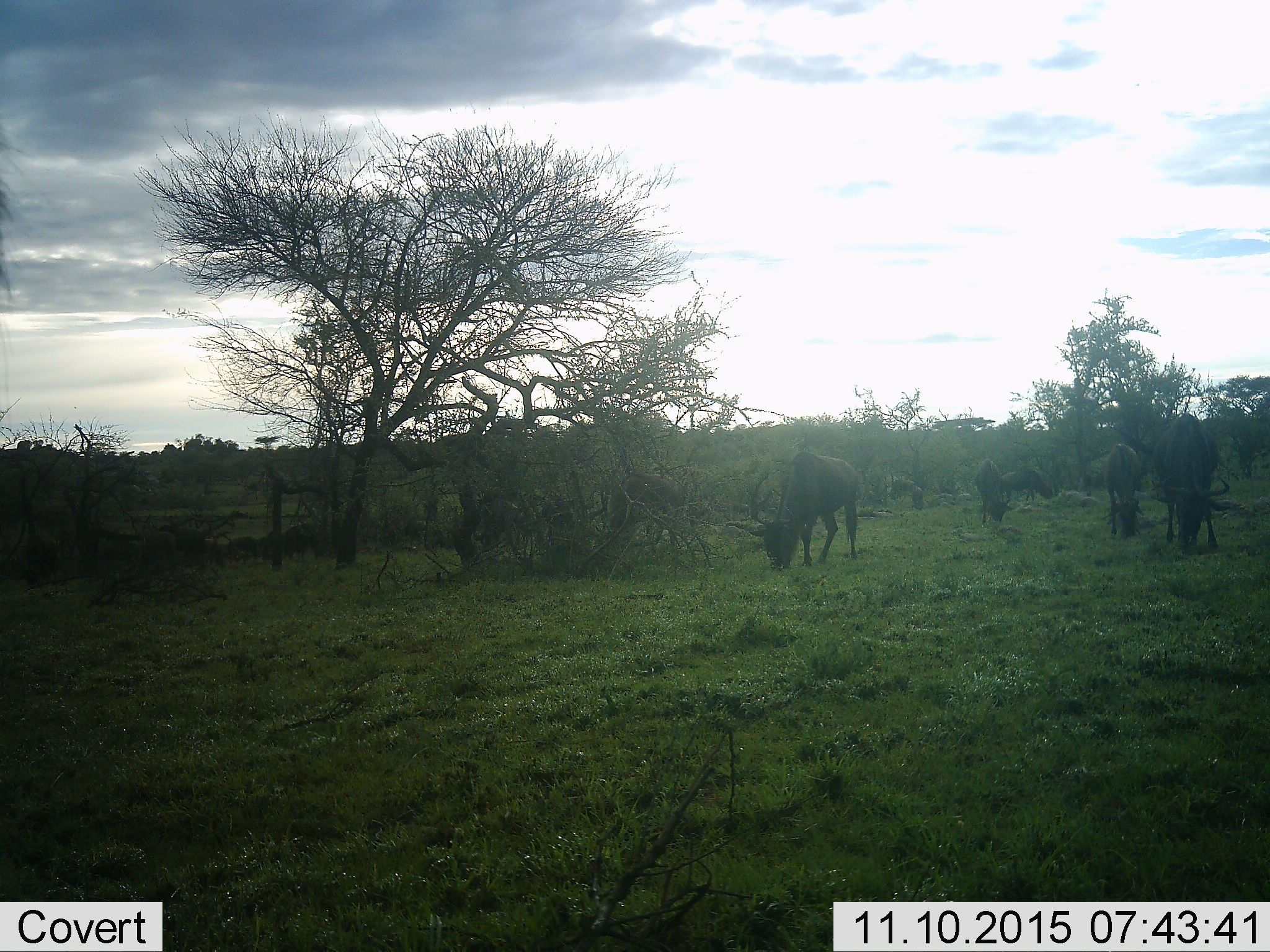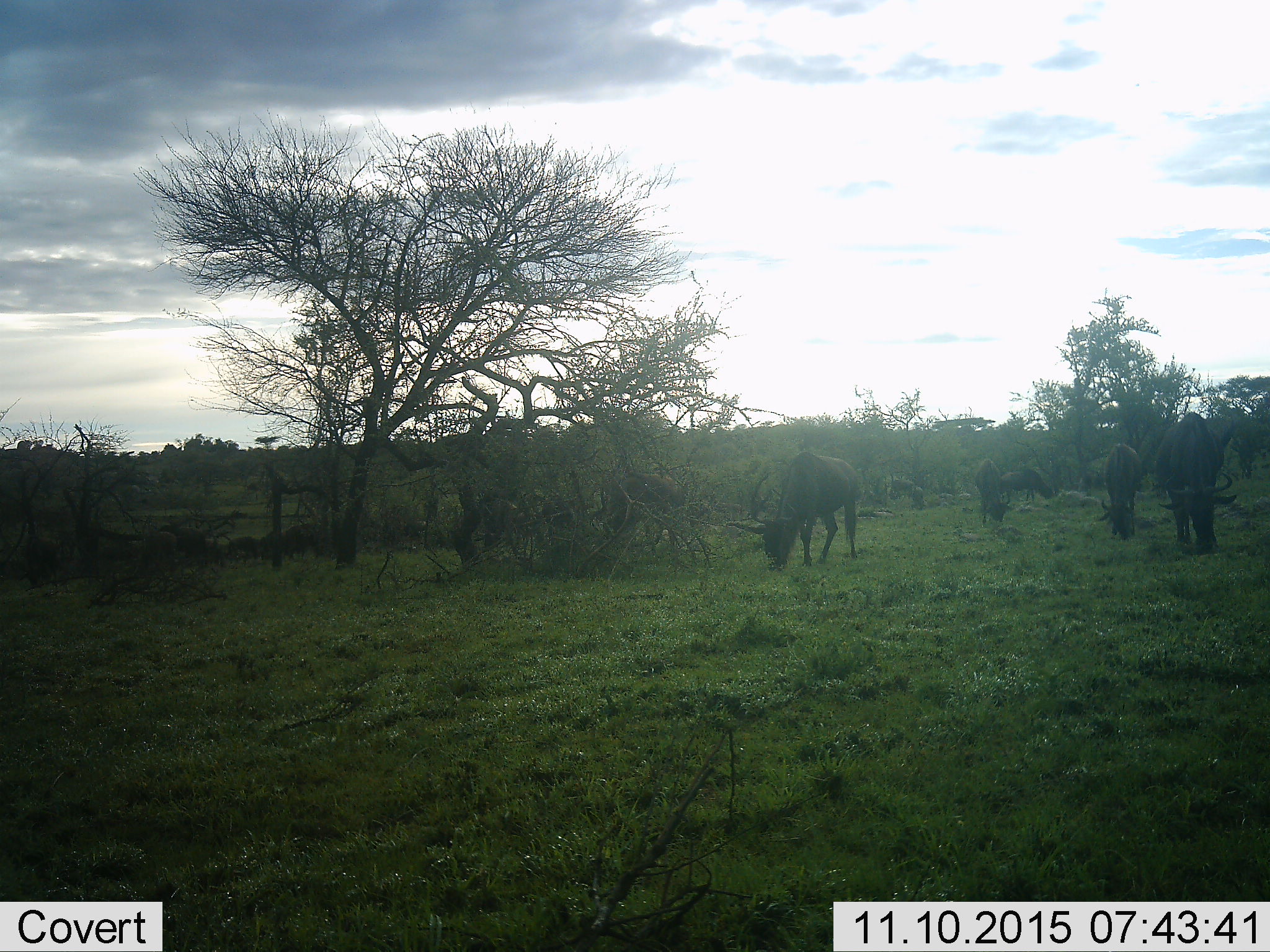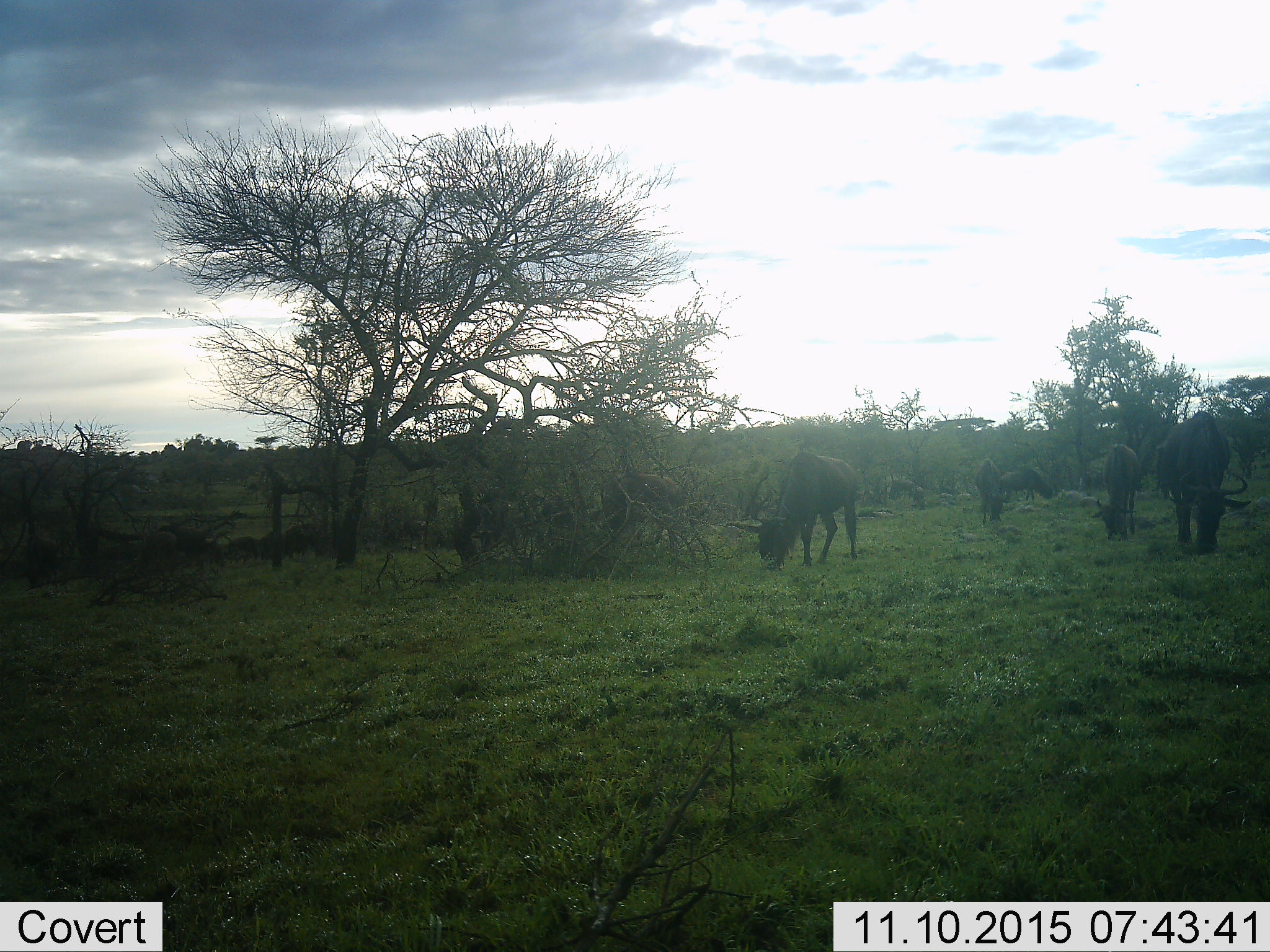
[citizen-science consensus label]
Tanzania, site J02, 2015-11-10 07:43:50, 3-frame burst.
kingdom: Animalia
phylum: Chordata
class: Mammalia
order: Artiodactyla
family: Bovidae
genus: Connochaetes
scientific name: Connochaetes taurinus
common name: blue wildebeest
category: wildebeest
Wildebeest (blue wildebeest) (Connochaetes taurinus), count 8. Behavior (volunteer vote fractions): standing 44%, resting 11%, moving 11%, interacting 0%. Young present (vote fraction): 0%. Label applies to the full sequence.